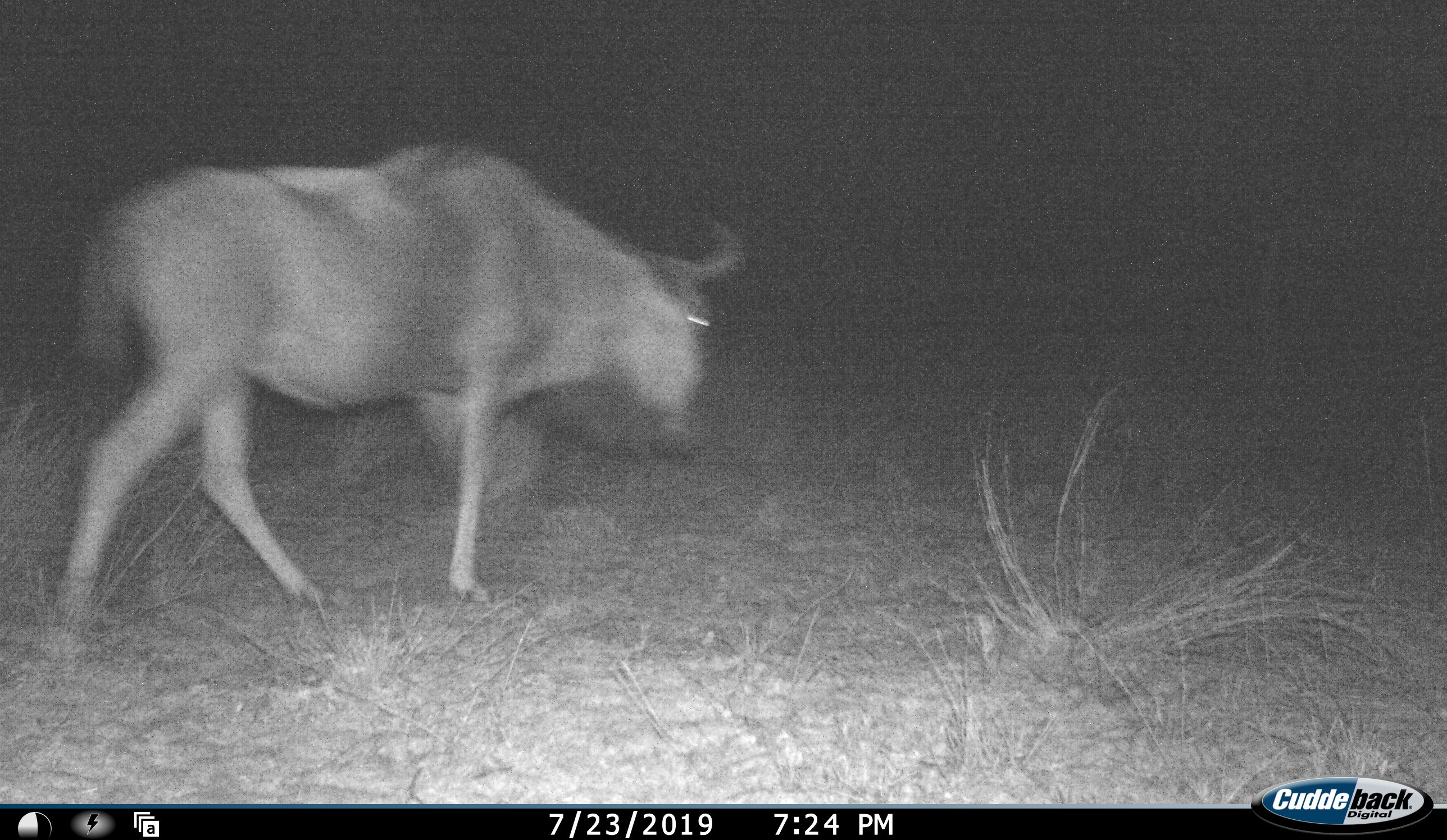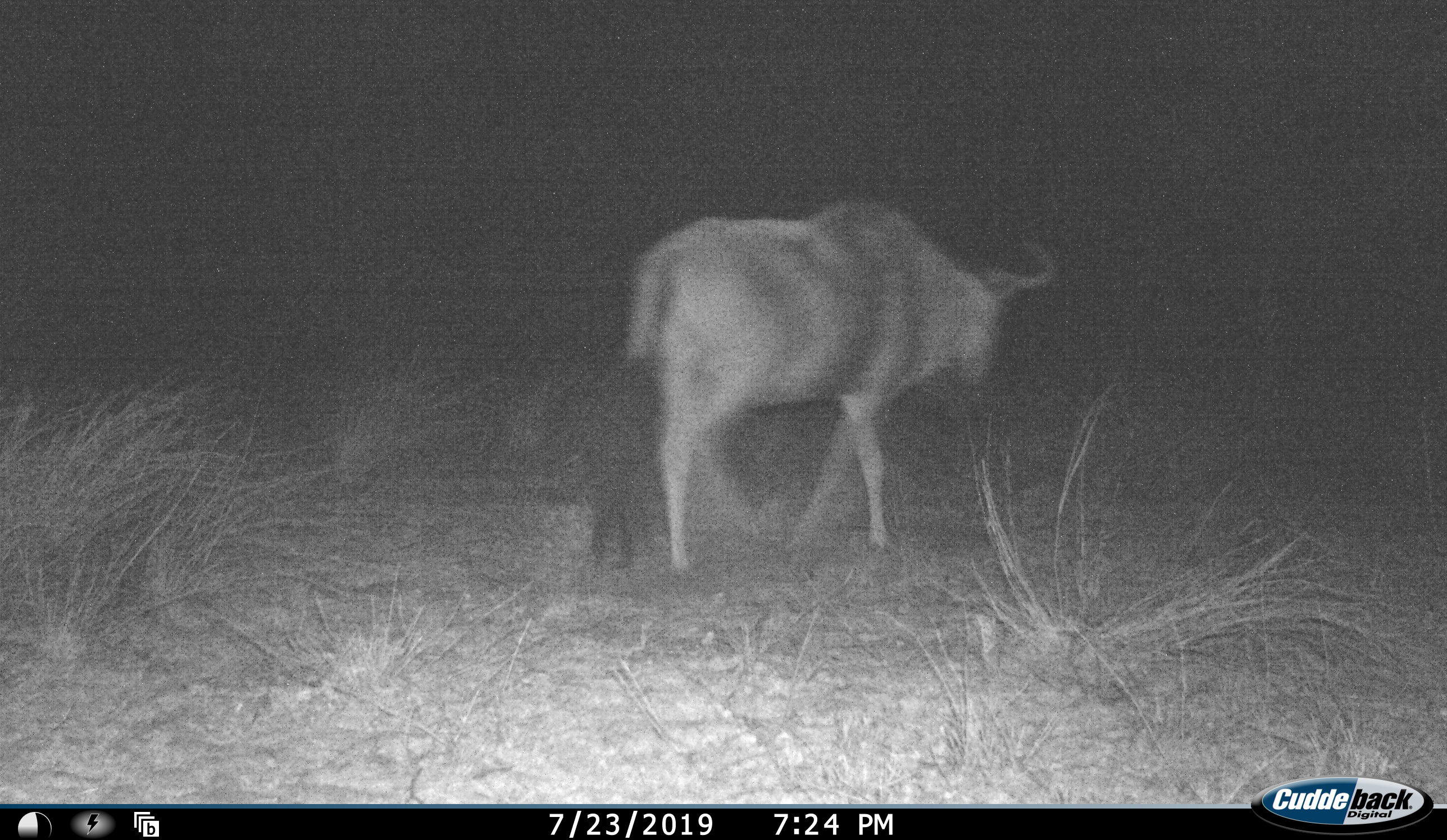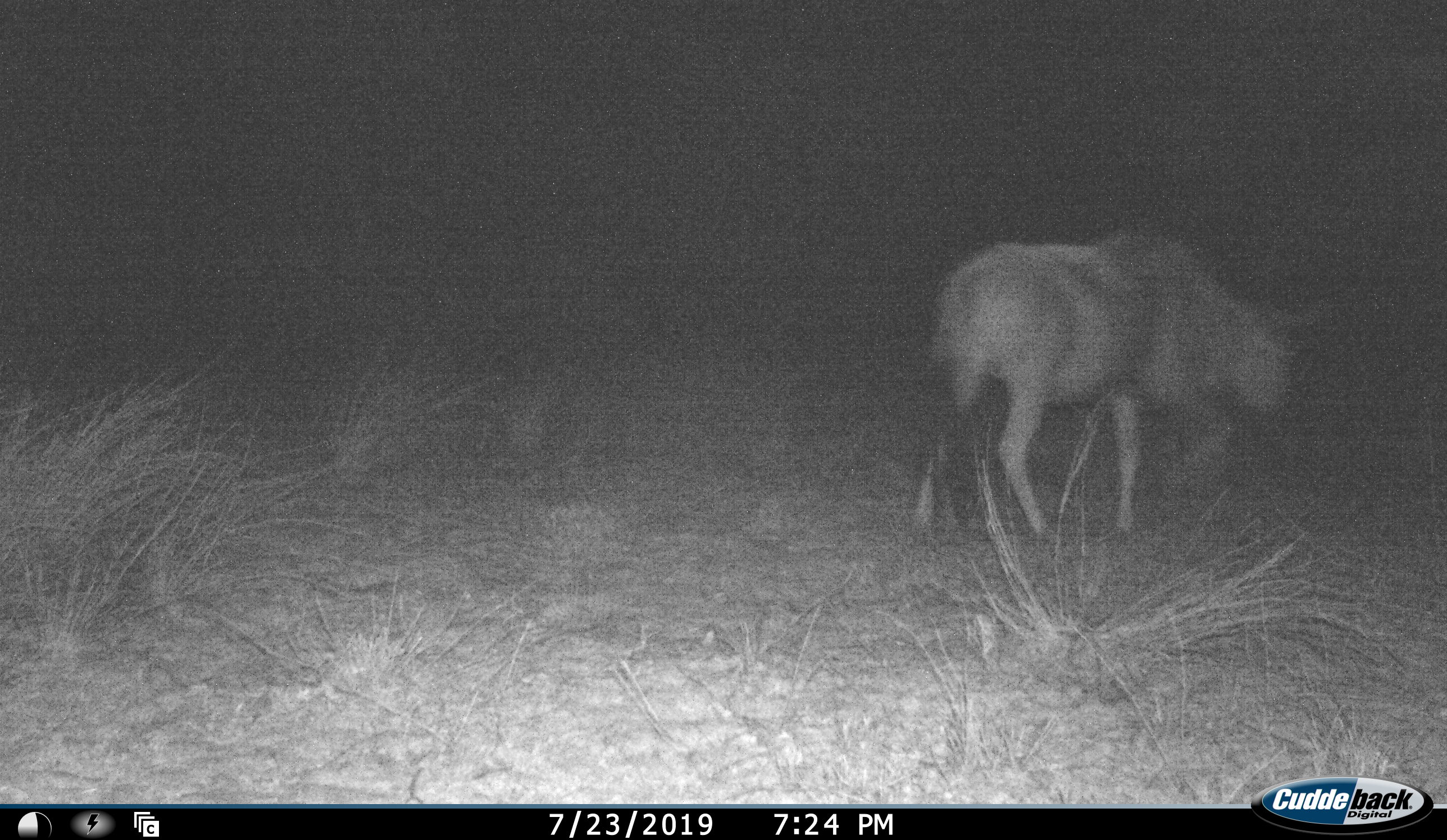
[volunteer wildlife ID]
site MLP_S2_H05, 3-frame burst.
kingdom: Animalia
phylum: Chordata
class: Mammalia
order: Artiodactyla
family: Bovidae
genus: Connochaetes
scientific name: Connochaetes taurinus taurinus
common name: blue wildebeest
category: wildebeestblue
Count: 1.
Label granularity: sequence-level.